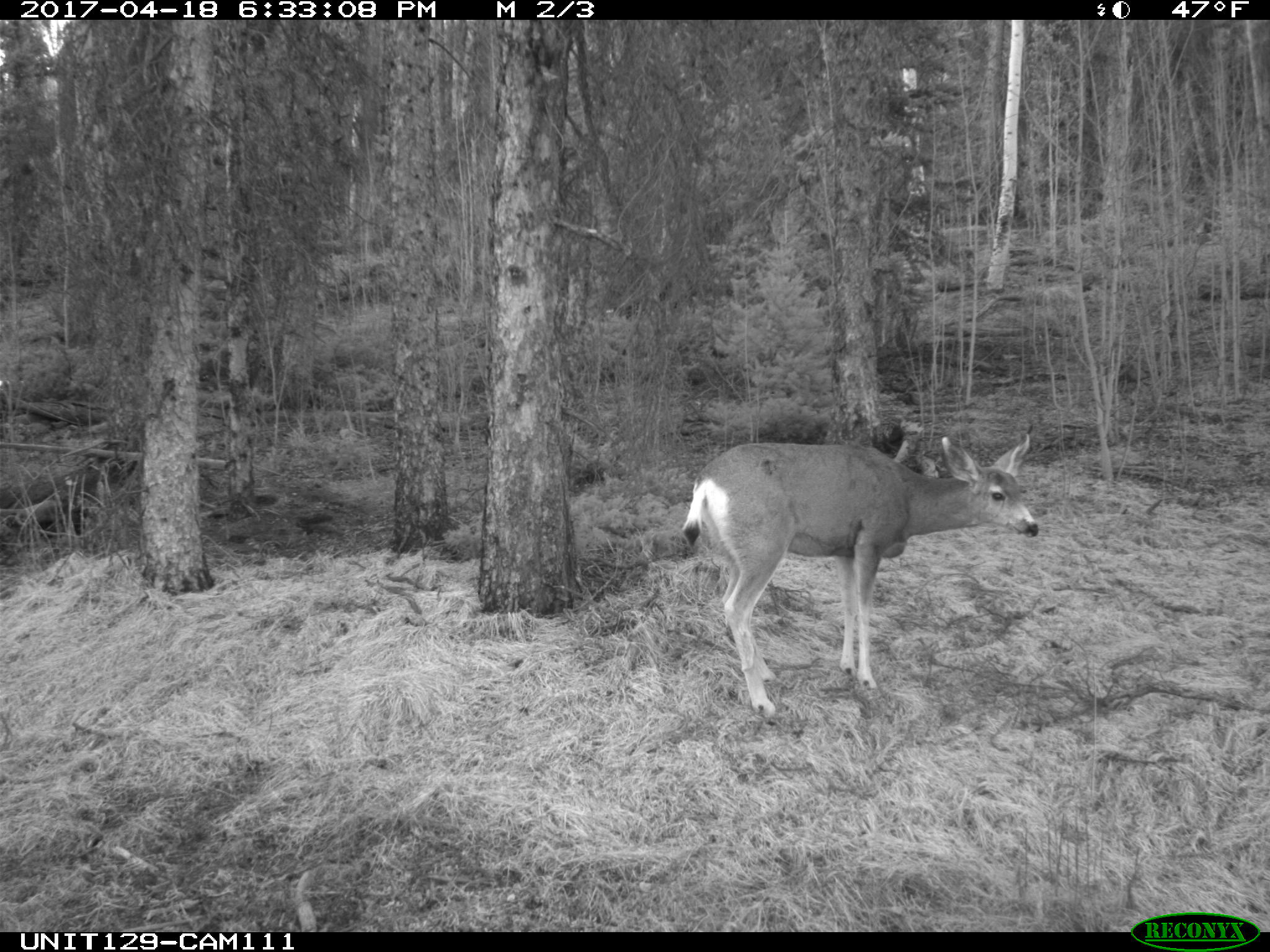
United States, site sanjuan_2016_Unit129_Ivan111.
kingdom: Animalia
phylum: Chordata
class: Mammalia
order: Artiodactyla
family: Cervidae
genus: Odocoileus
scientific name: Odocoileus hemionus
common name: mule deer